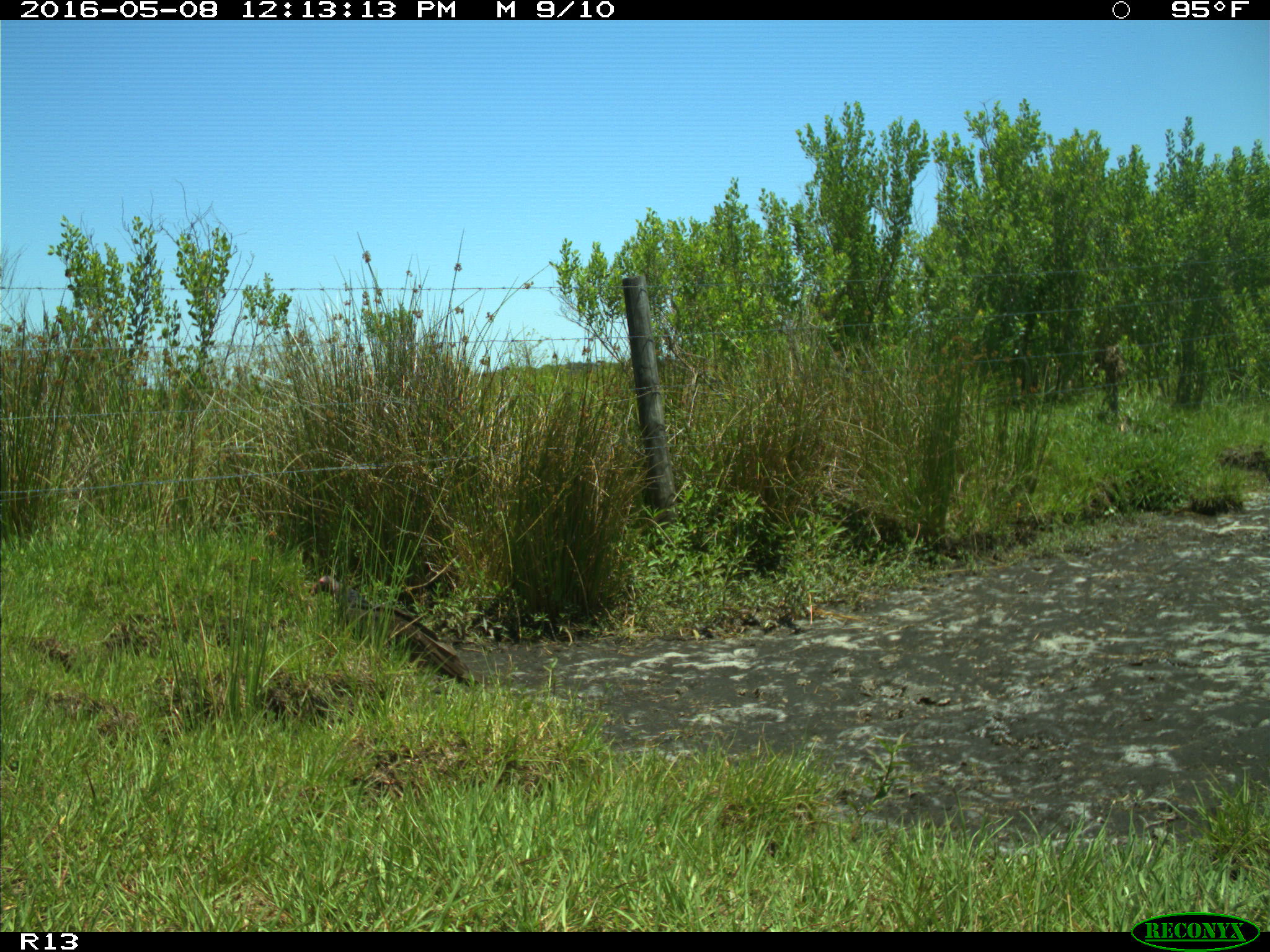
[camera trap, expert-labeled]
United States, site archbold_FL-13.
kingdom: Animalia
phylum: Chordata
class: Aves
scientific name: Aves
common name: birds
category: unidentified bird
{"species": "unidentified bird (birds) (Aves)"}